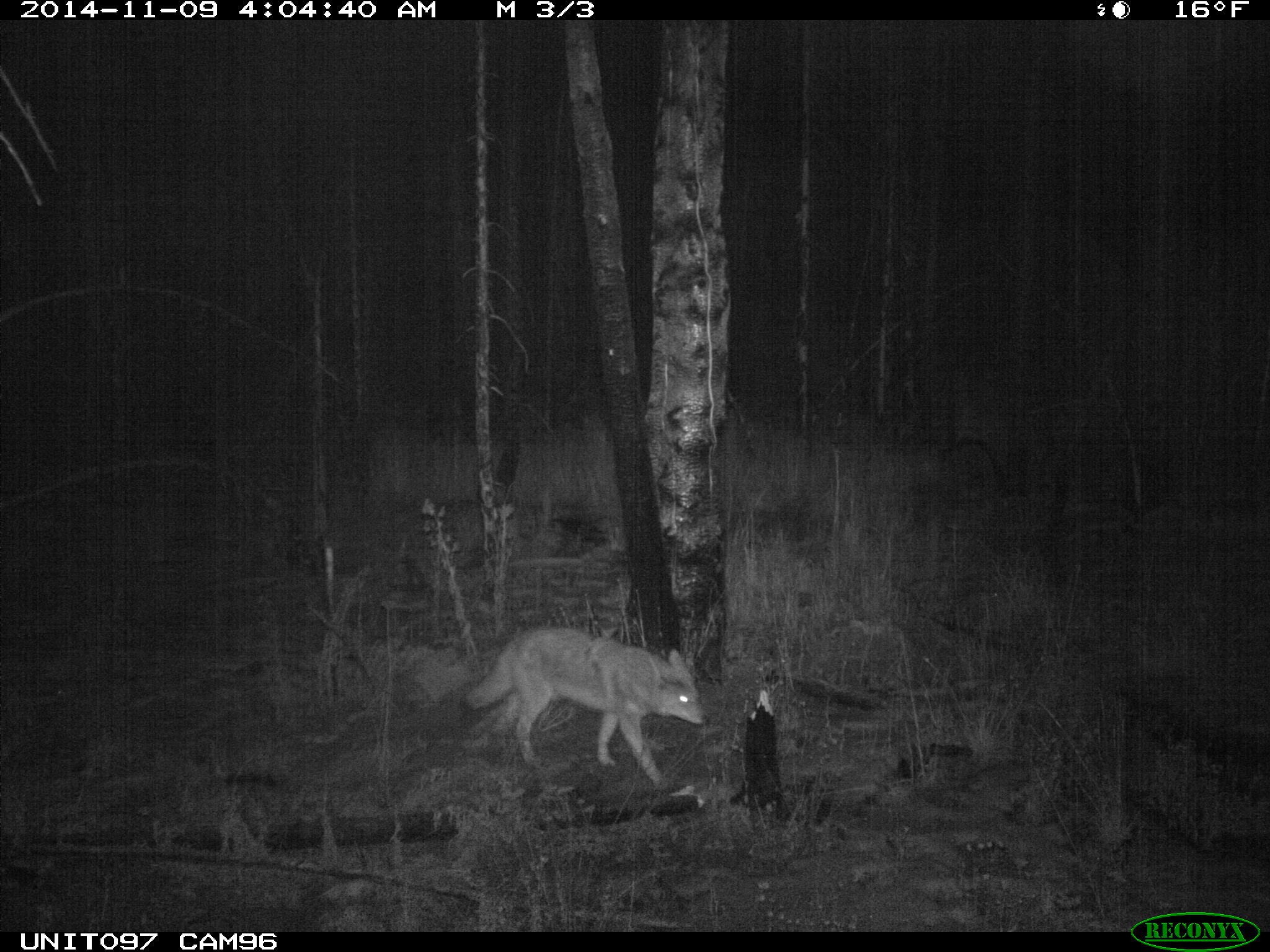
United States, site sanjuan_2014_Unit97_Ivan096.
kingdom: Animalia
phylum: Chordata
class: Mammalia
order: Carnivora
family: Canidae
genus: Canis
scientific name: Canis latrans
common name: coyote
Canis latrans (coyote).